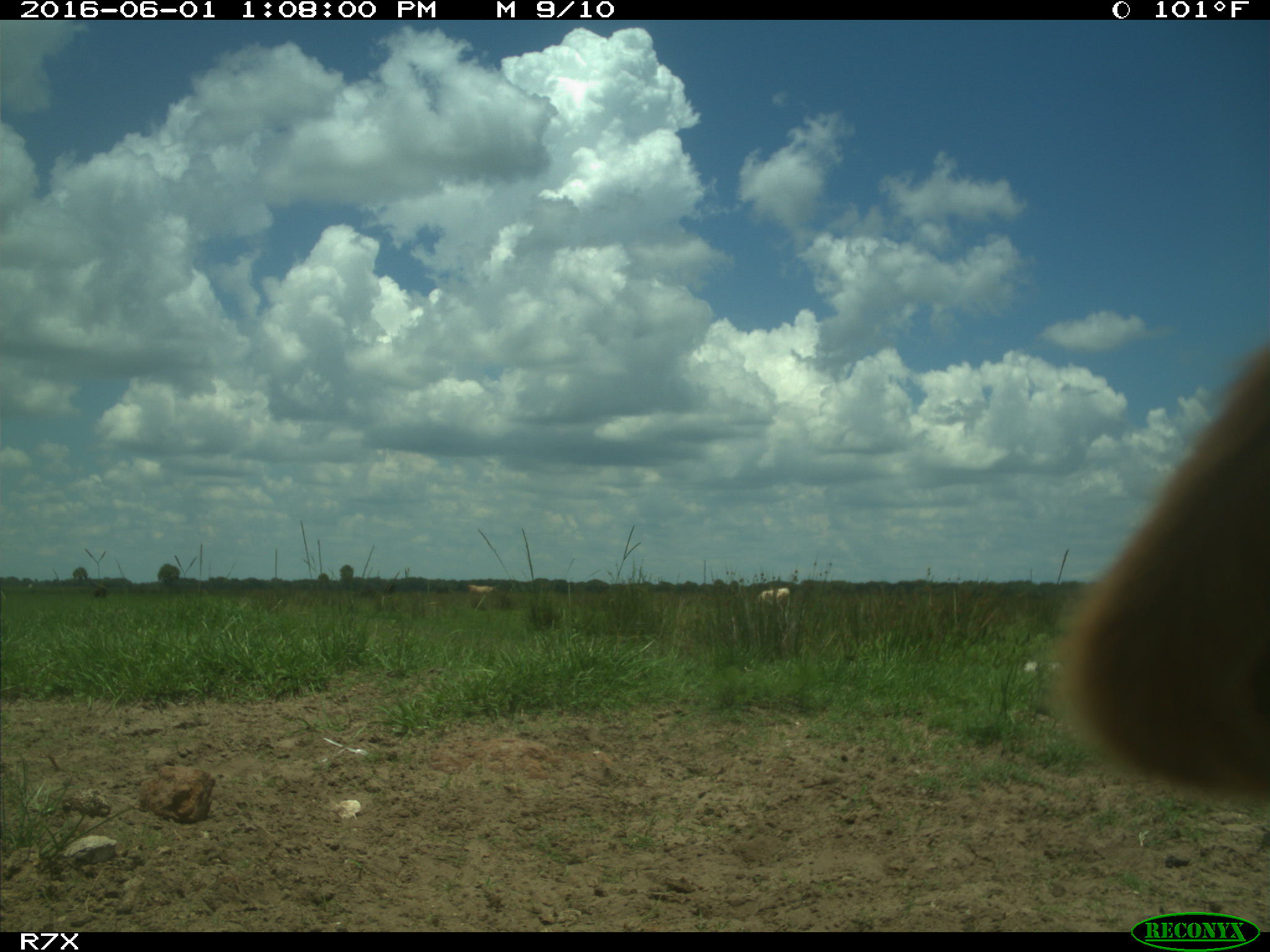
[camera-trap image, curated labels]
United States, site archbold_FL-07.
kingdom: Animalia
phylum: Chordata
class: Mammalia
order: Artiodactyla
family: Bovidae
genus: Bos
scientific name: Bos taurus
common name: domestic cow